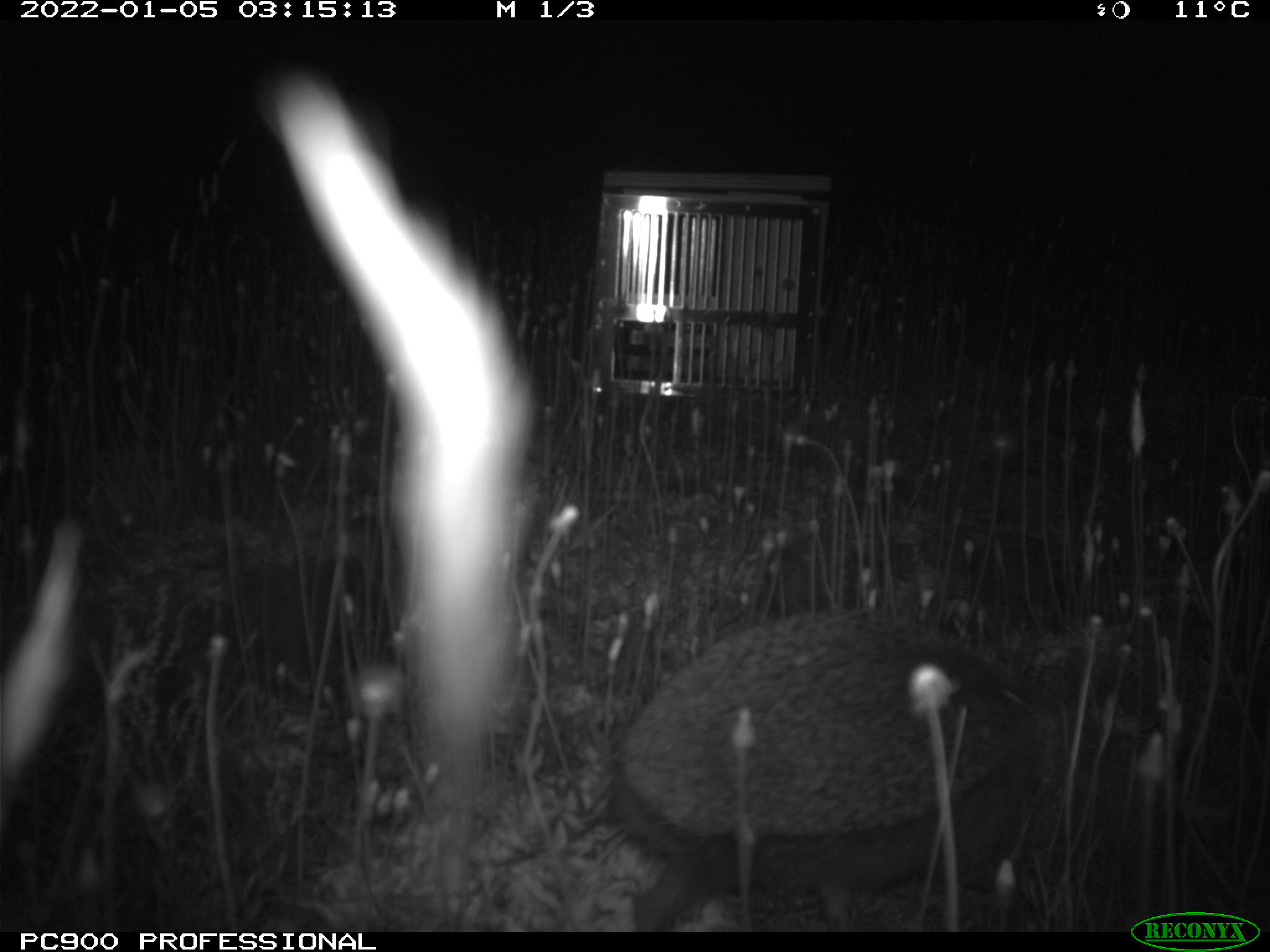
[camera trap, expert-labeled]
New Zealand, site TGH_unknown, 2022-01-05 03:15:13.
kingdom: Animalia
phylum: Chordata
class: Mammalia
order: Eulipotyphla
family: Erinaceidae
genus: Erinaceus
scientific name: Erinaceus europaeus europaeus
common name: european hedgehog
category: hedgehog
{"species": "hedgehog (european hedgehog) (Erinaceus europaeus europaeus)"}